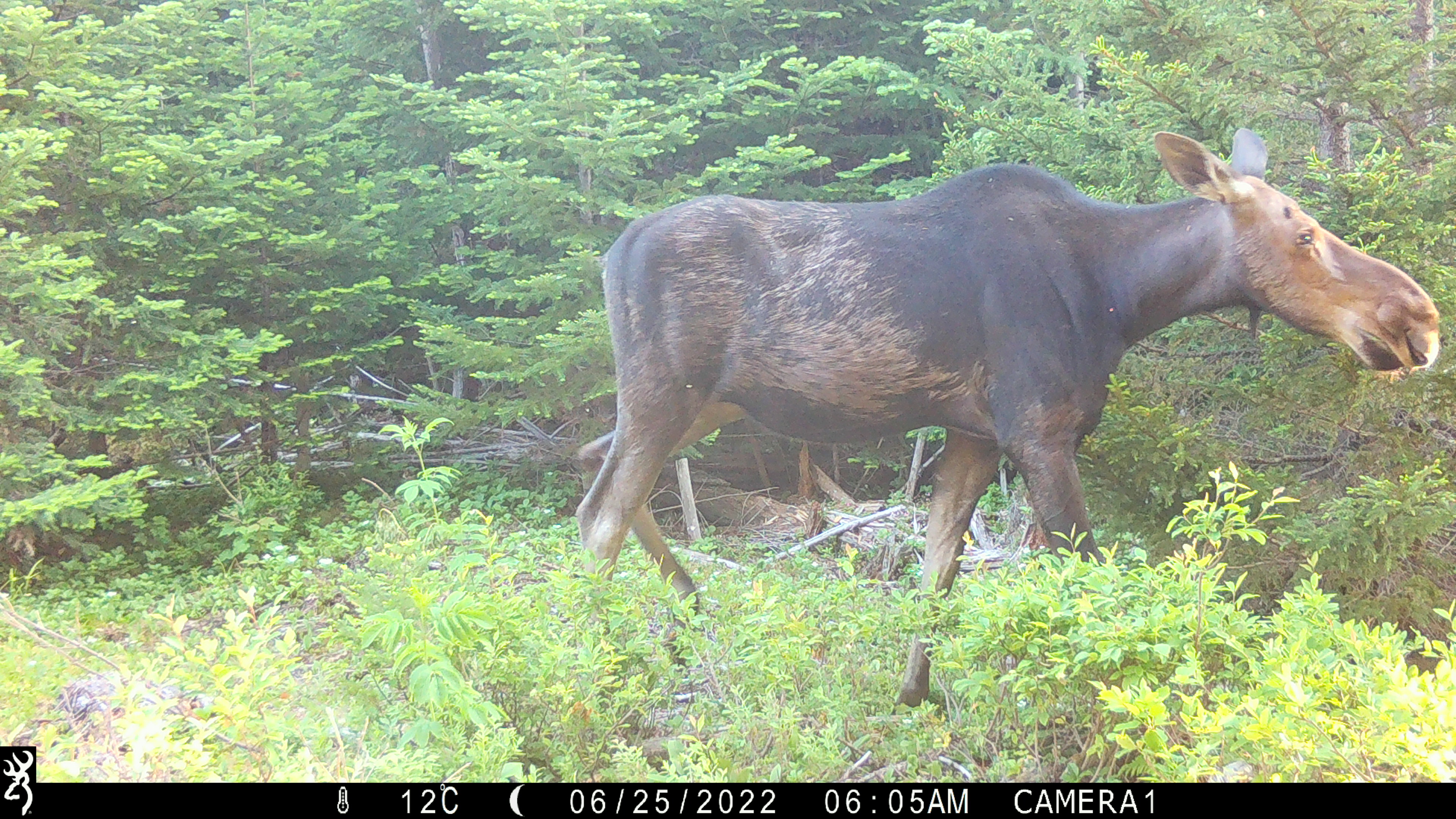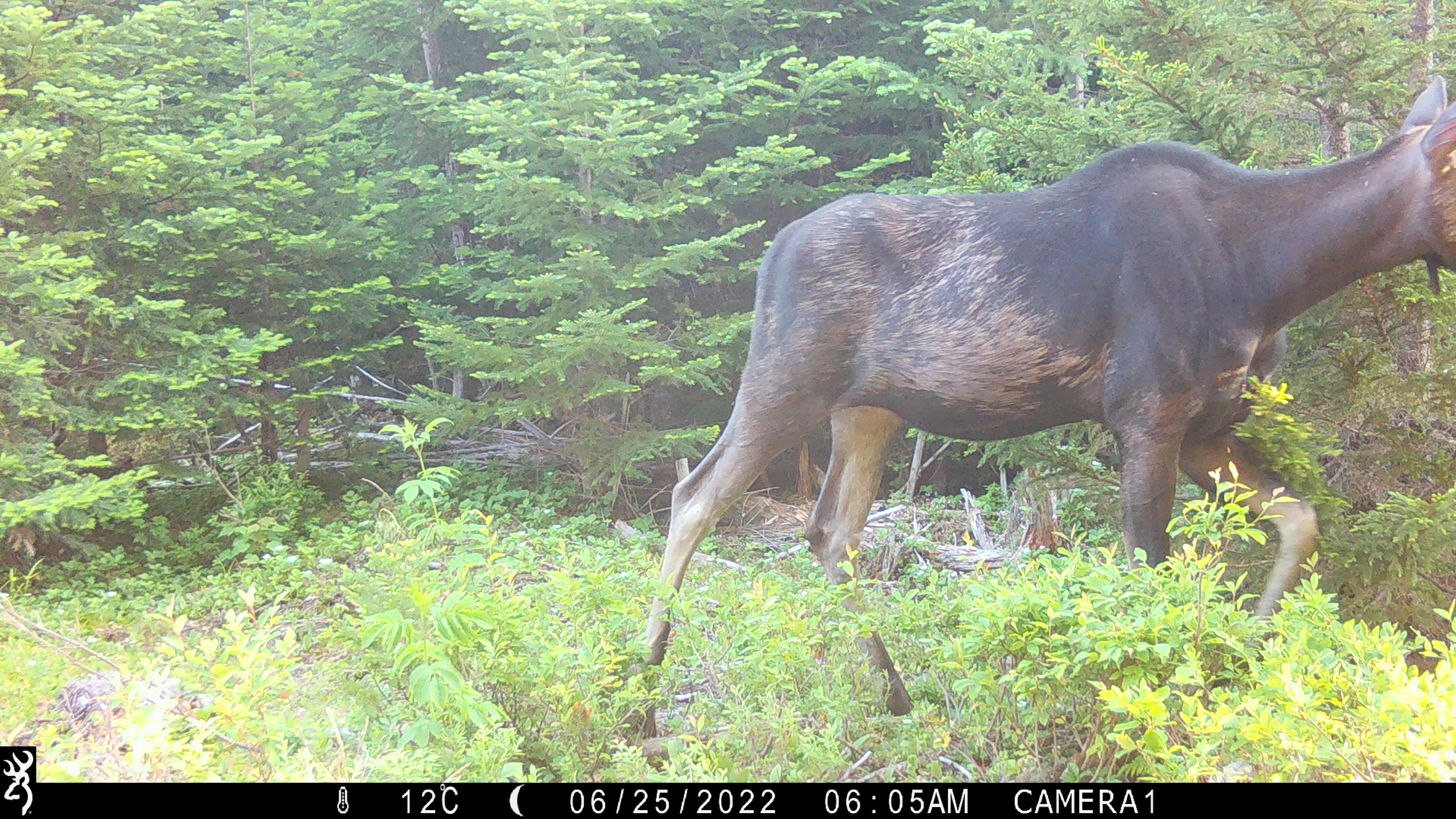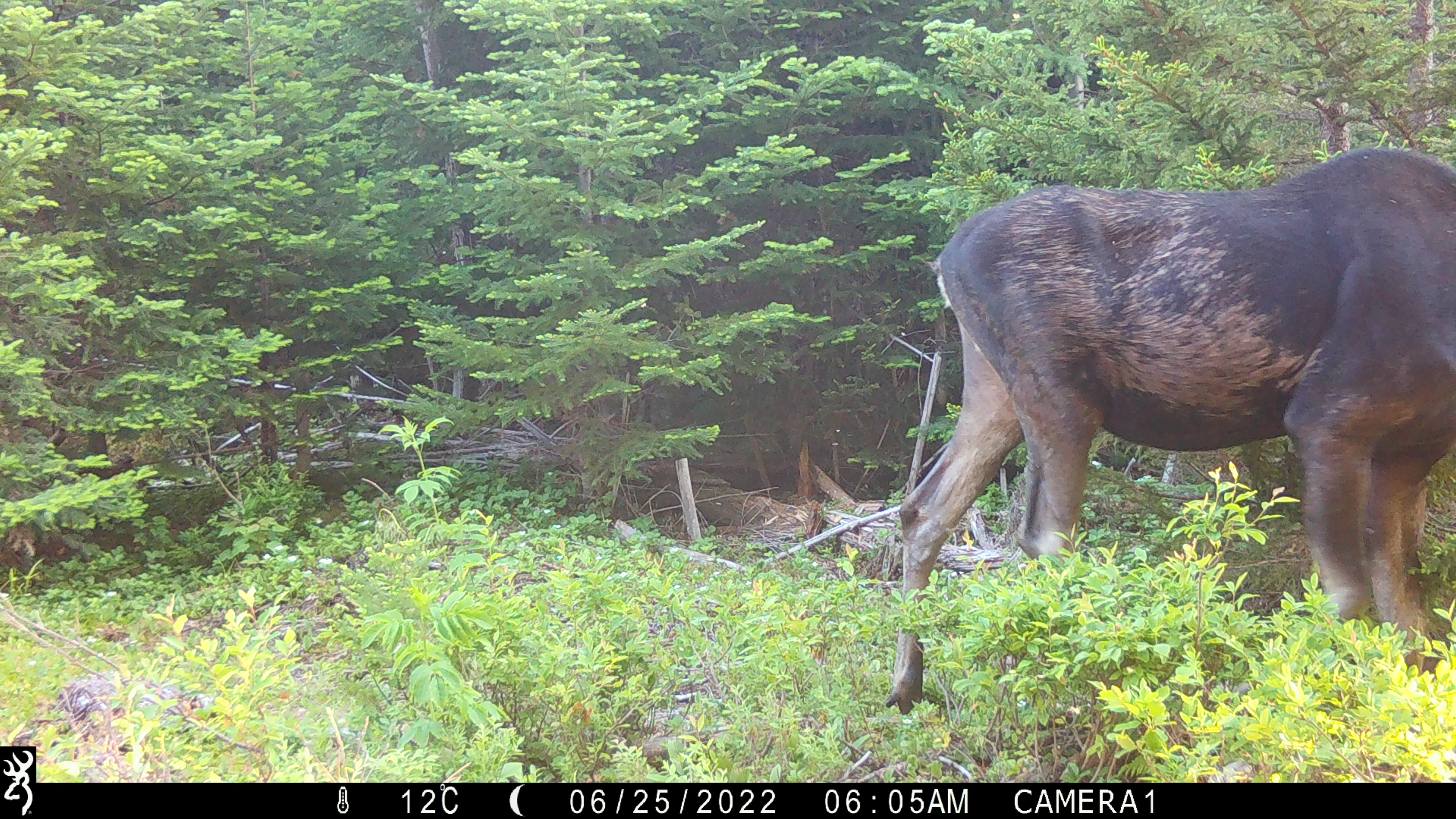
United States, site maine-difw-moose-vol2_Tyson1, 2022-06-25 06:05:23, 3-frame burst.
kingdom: Animalia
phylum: Chordata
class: Mammalia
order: Artiodactyla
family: Cervidae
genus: Alces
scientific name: Alces alces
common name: moose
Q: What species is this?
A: Moose (Alces alces).